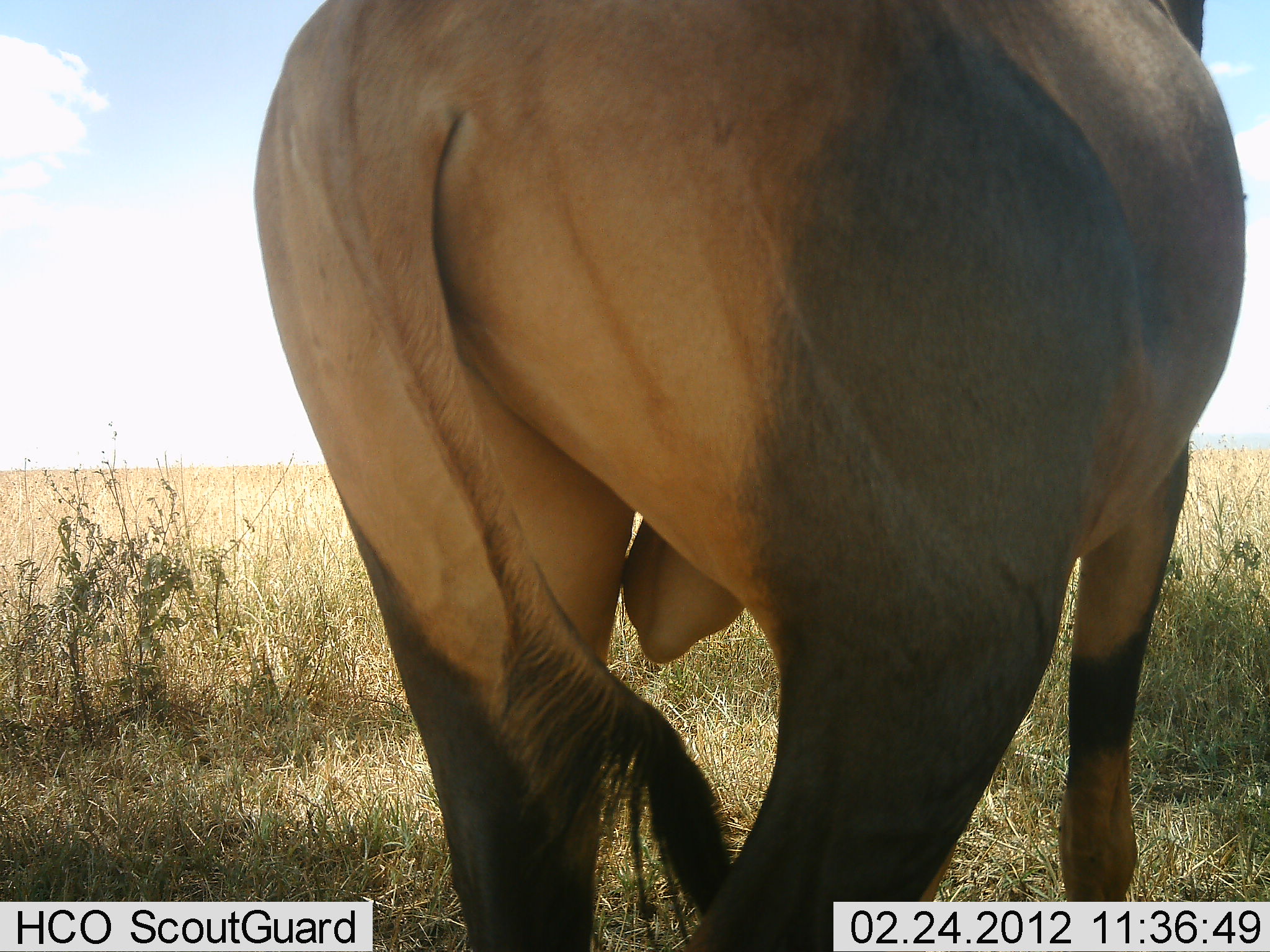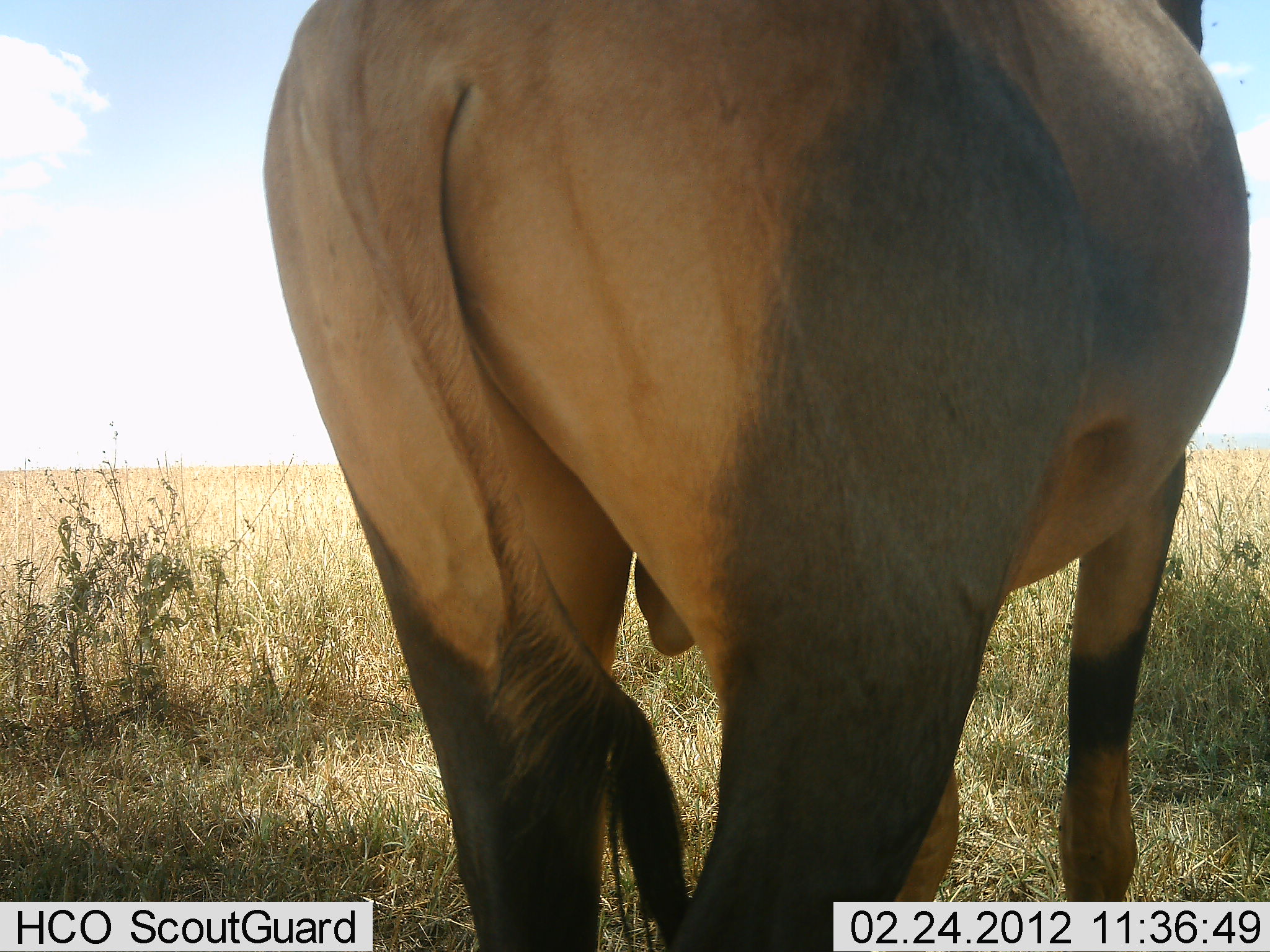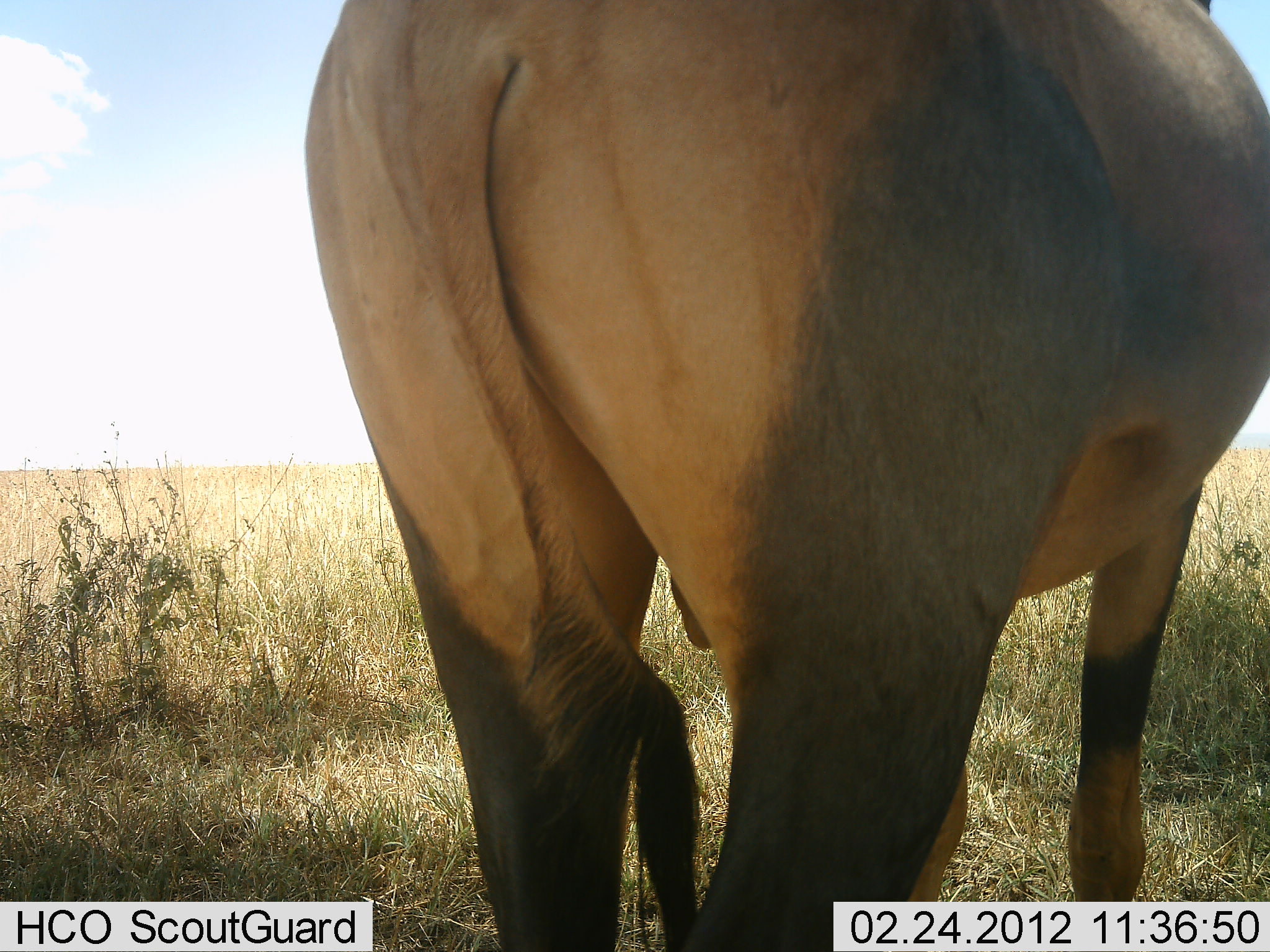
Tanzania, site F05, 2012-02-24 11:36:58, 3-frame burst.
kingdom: Animalia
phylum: Chordata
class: Mammalia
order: Artiodactyla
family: Bovidae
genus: Damaliscus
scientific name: Damaliscus lunatus jimela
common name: topi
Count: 1.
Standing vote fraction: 100%.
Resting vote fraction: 0%.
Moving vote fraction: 0%.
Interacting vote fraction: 0%.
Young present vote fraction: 0%.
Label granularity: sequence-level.